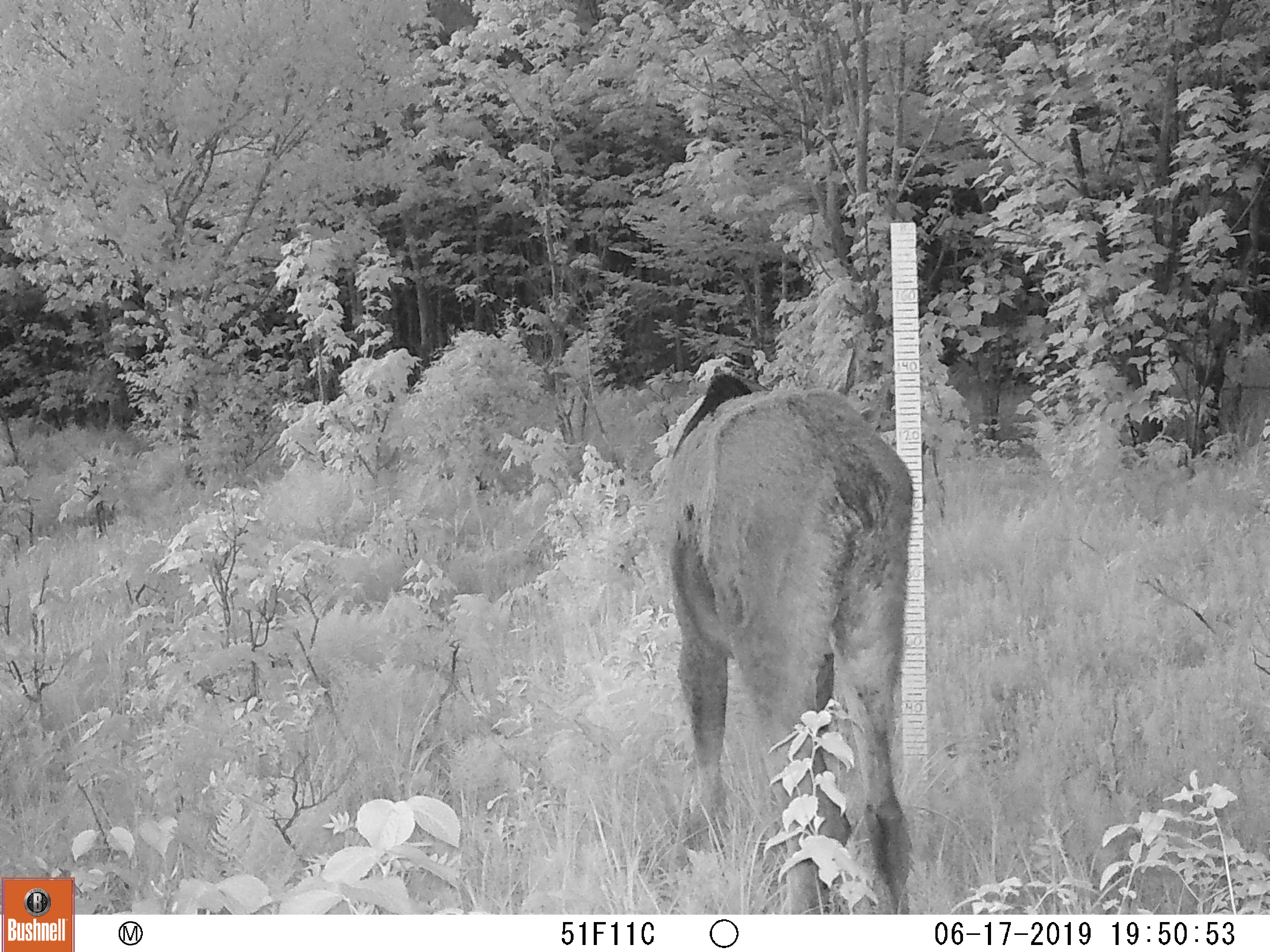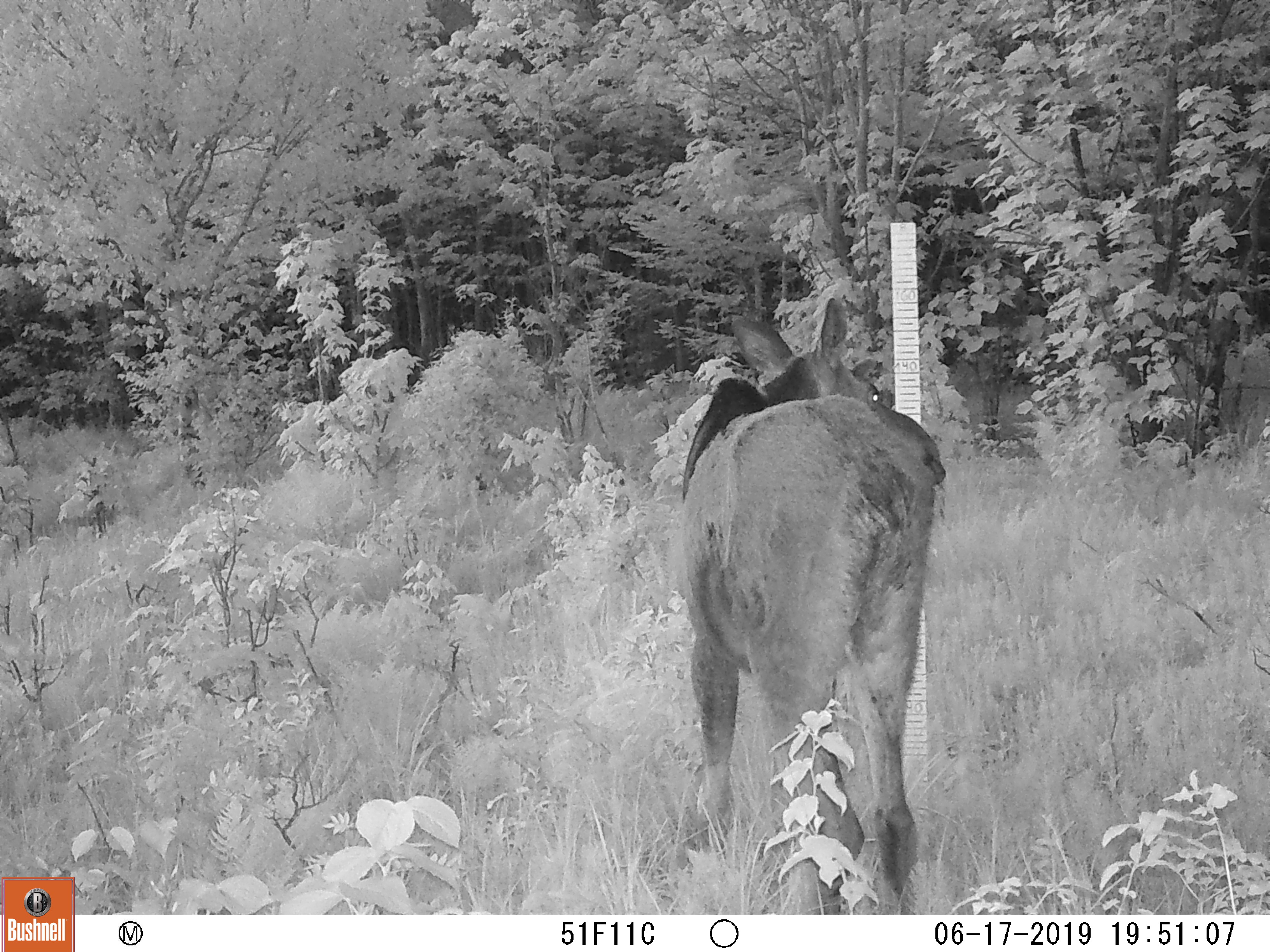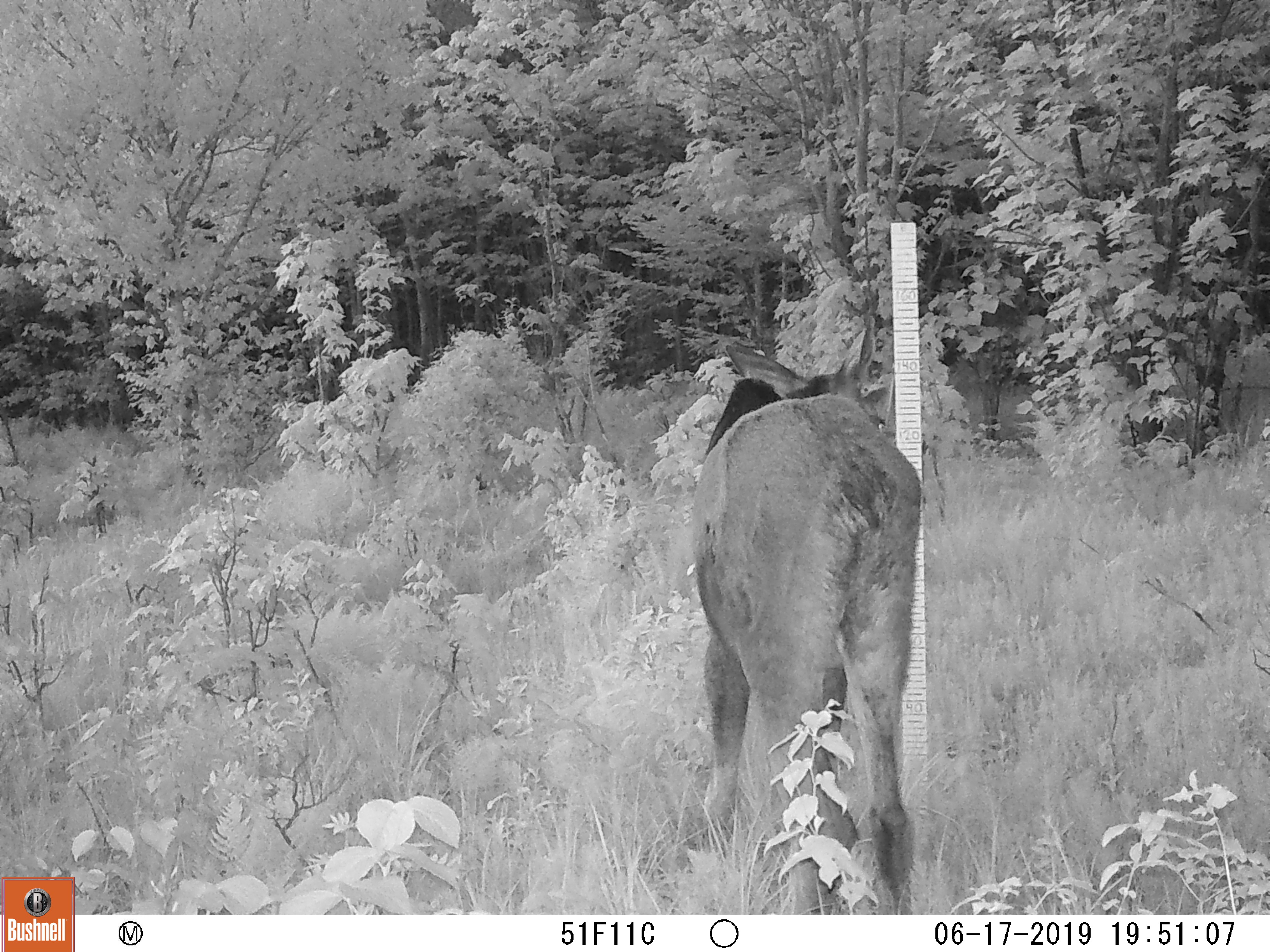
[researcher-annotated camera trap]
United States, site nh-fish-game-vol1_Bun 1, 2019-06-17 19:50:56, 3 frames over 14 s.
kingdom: Animalia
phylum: Chordata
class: Mammalia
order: Artiodactyla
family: Cervidae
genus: Alces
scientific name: Alces alces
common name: moose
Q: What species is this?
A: Moose (Alces alces).